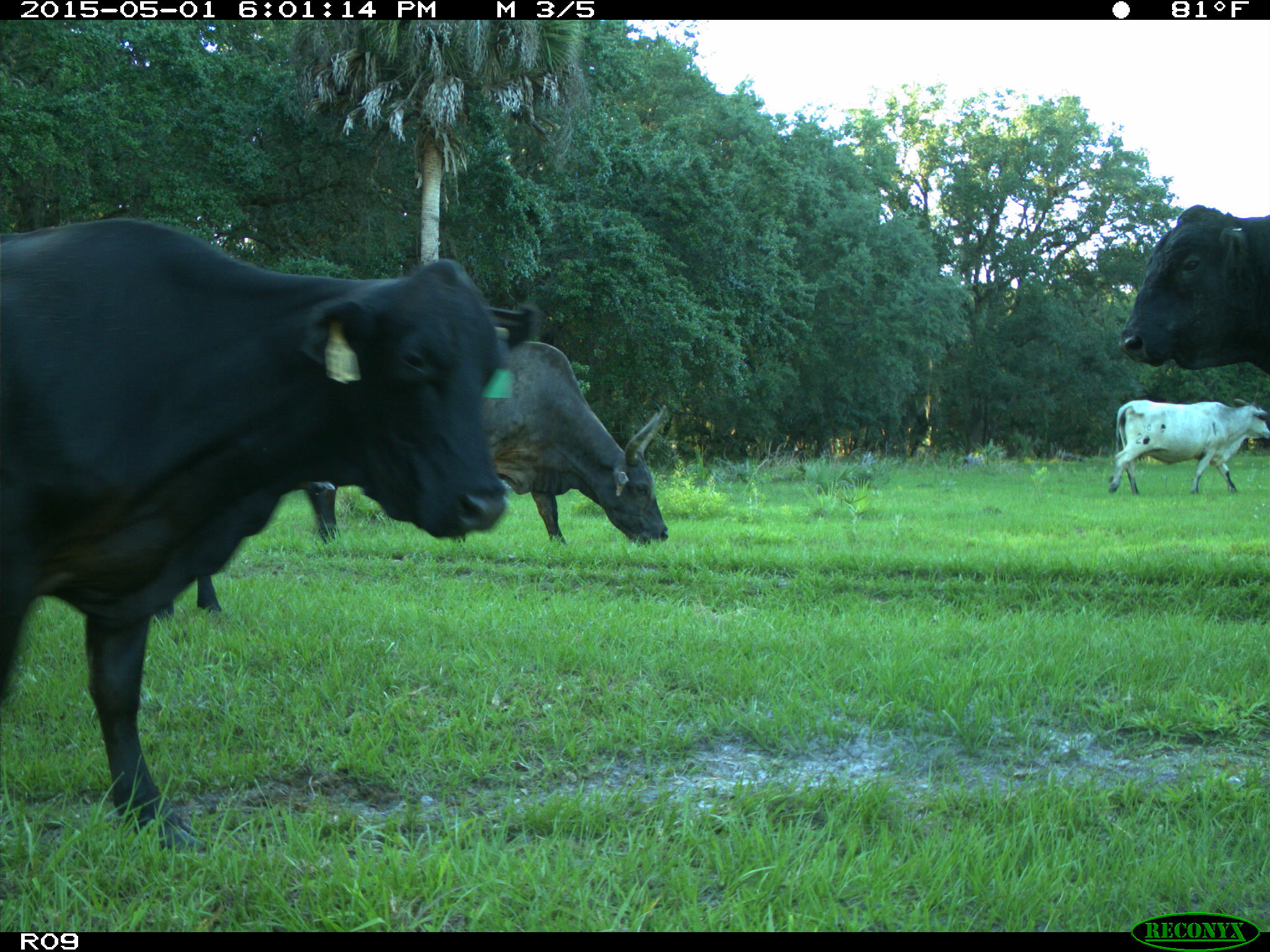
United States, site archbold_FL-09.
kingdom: Animalia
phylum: Chordata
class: Mammalia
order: Artiodactyla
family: Bovidae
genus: Bos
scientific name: Bos taurus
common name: domestic cow